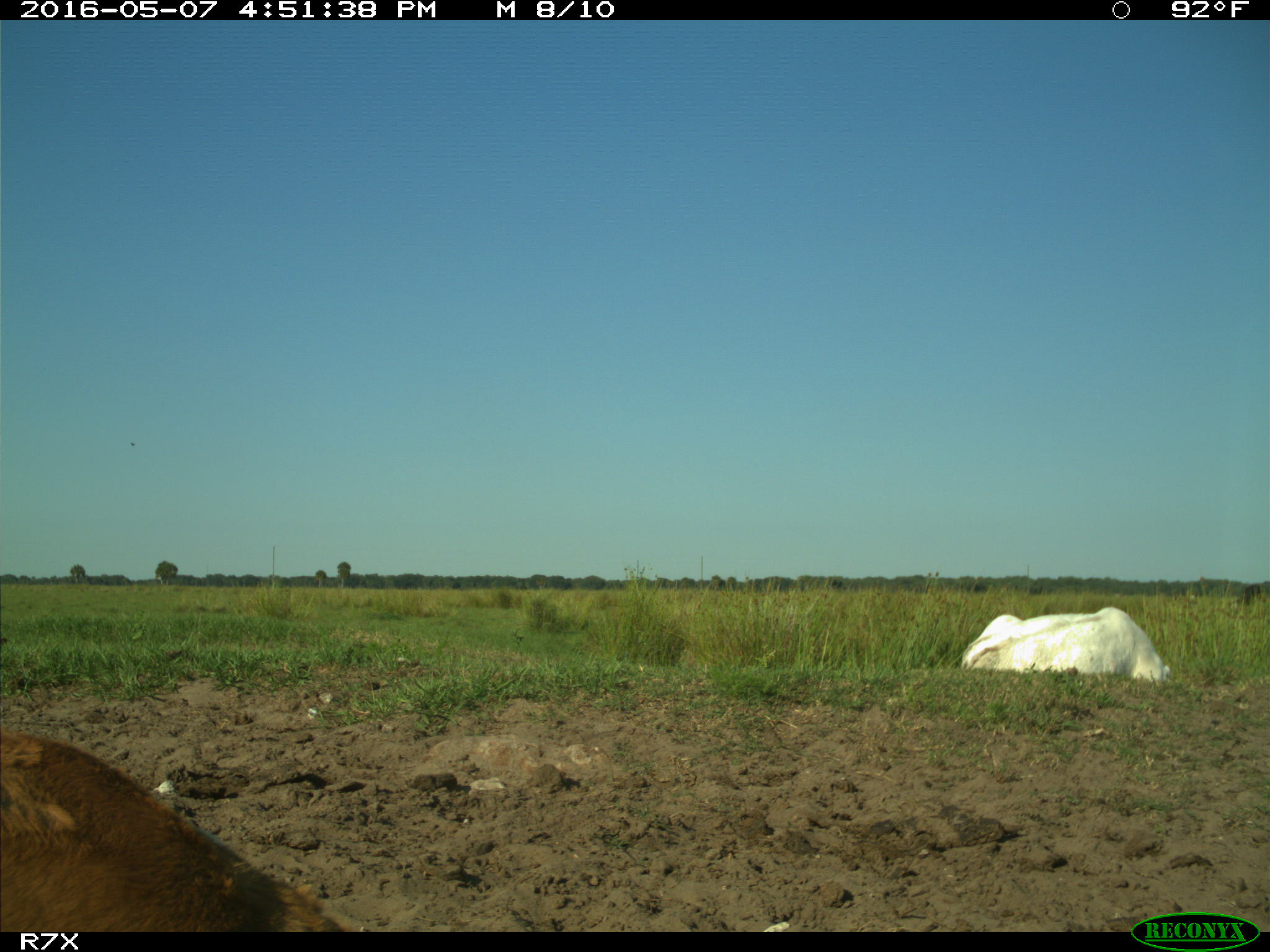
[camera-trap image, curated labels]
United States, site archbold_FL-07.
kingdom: Animalia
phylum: Chordata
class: Mammalia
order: Artiodactyla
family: Bovidae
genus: Bos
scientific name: Bos taurus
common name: domestic cow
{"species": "Bos taurus (domestic cow)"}